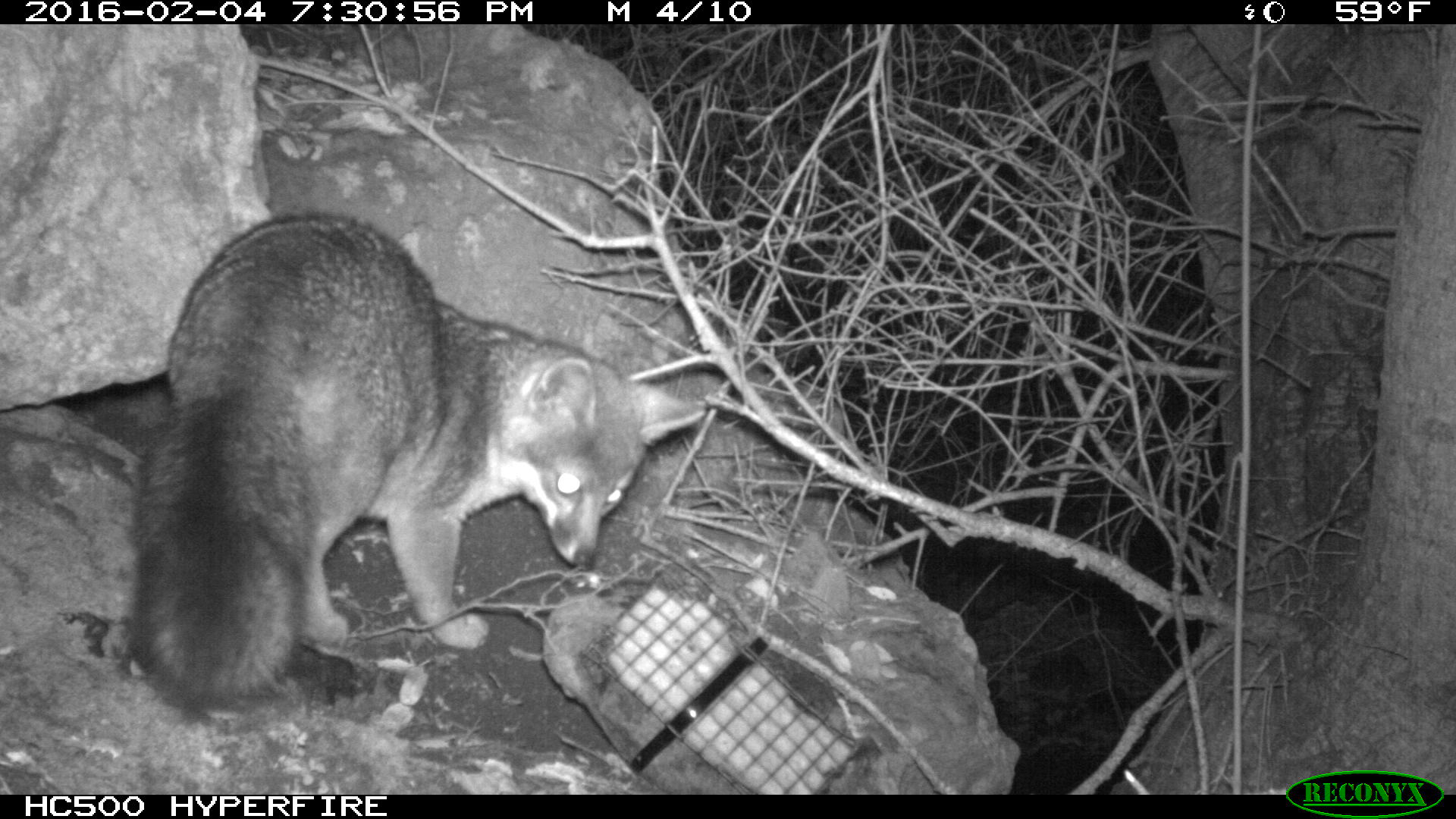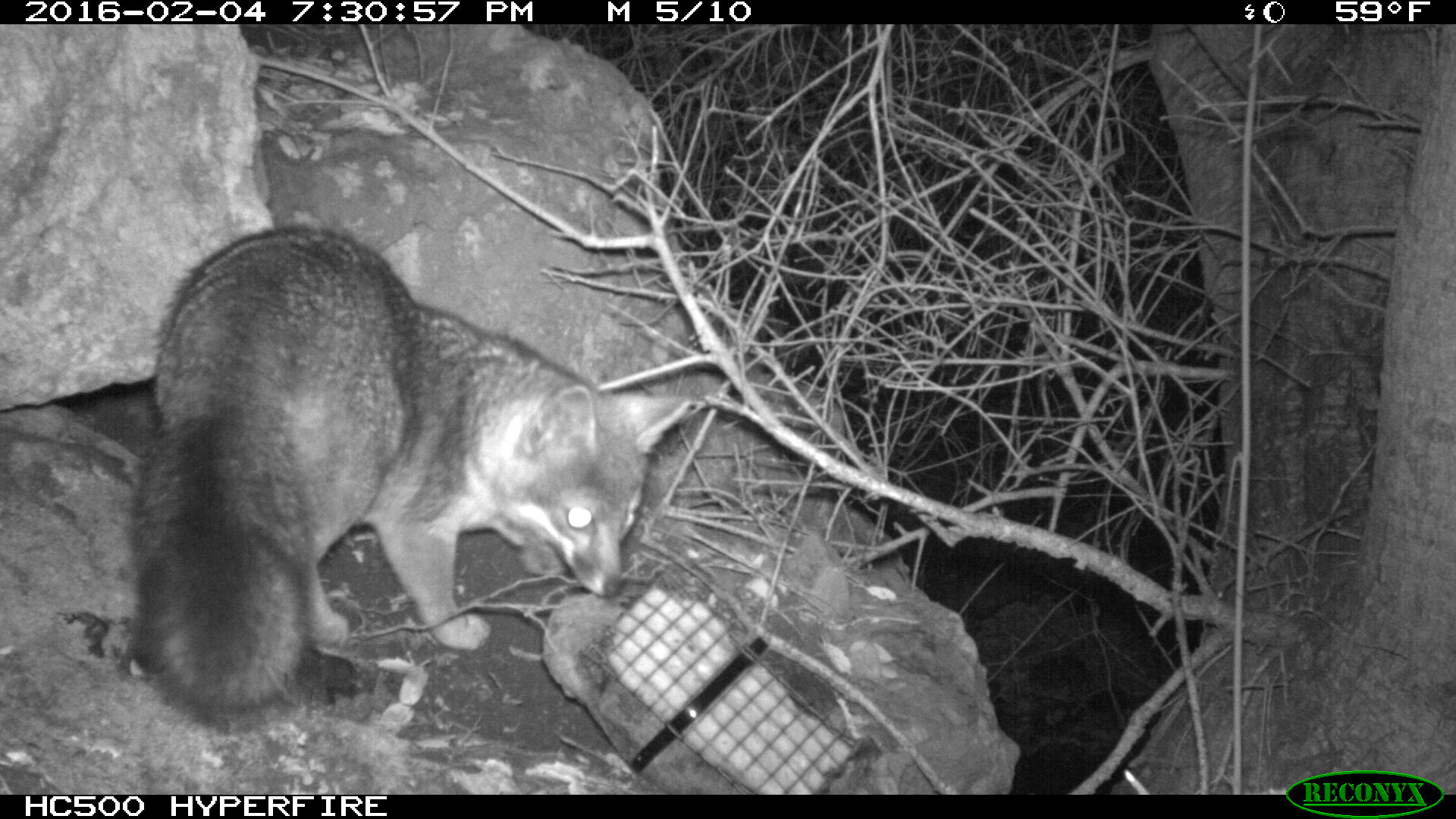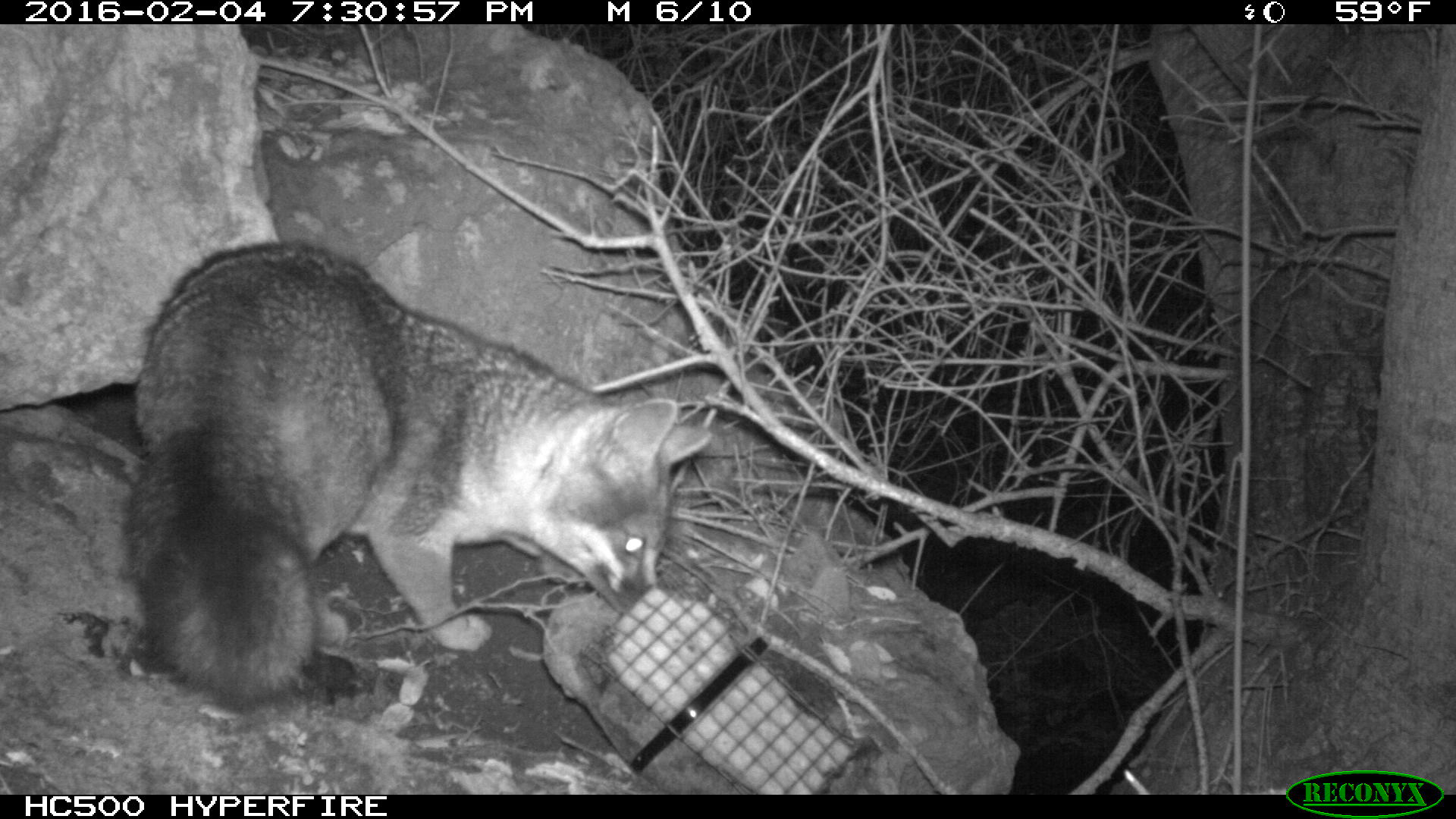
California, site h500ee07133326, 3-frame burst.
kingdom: Animalia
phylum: Chordata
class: Mammalia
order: Carnivora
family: Canidae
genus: Urocyon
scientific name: Urocyon littoralis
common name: island fox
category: fox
Fox (island fox) (Urocyon littoralis).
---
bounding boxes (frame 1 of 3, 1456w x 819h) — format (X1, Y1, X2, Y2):
fox: (125, 211, 705, 707)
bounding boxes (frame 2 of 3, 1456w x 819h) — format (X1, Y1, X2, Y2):
fox: (123, 218, 691, 732)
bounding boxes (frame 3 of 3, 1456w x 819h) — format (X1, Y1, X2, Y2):
fox: (124, 240, 711, 705)